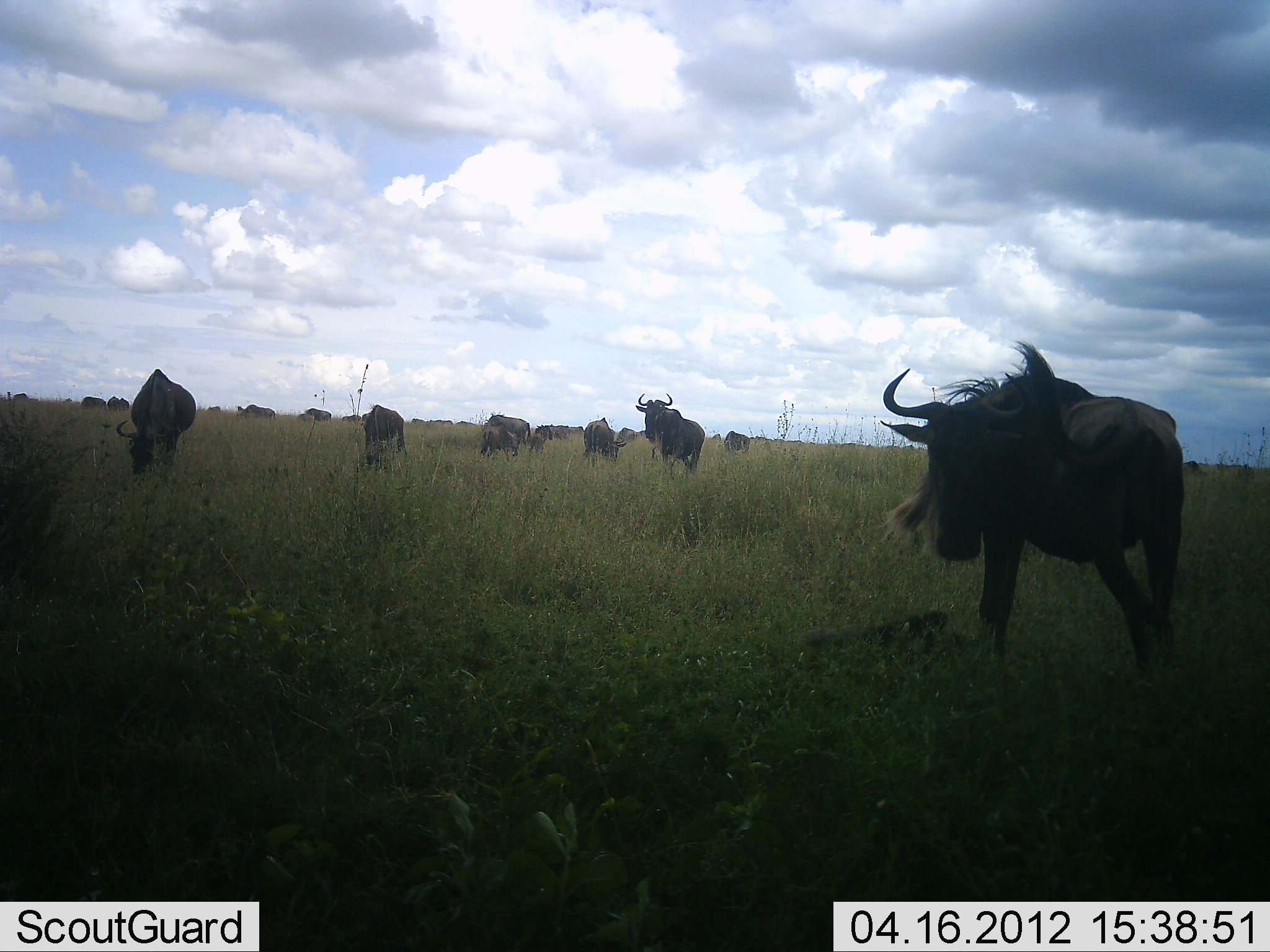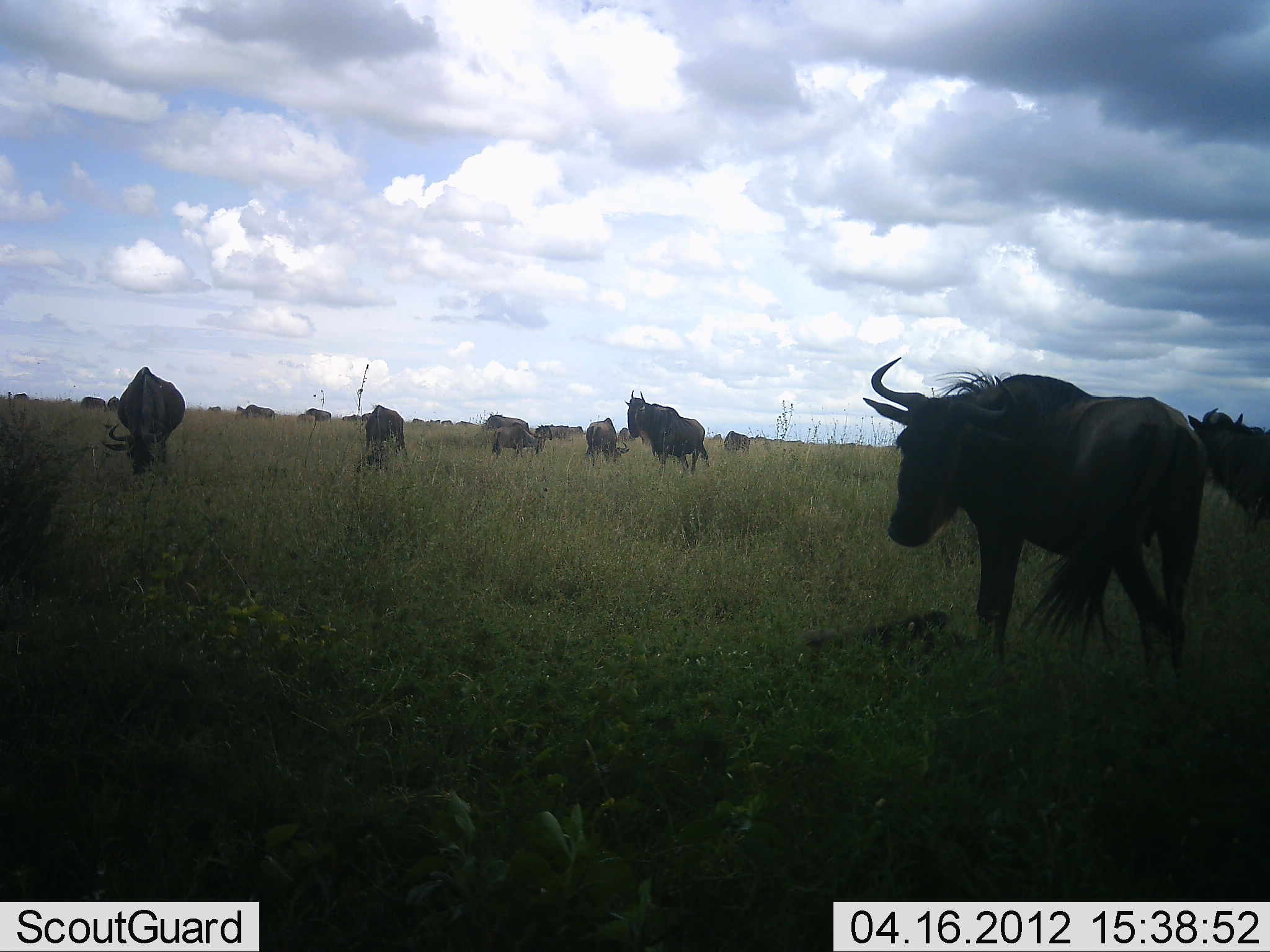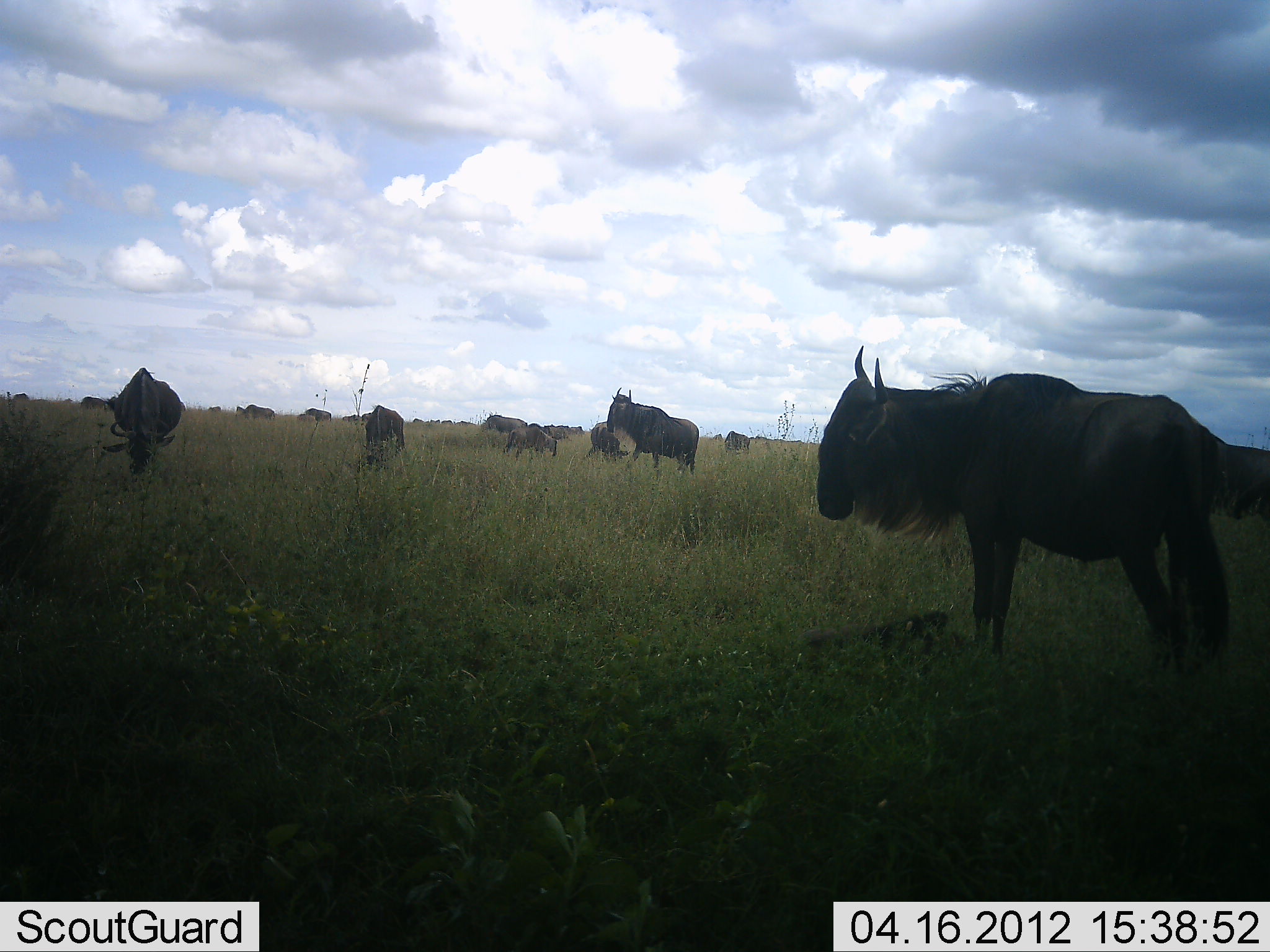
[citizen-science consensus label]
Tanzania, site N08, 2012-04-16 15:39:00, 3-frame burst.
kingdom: Animalia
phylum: Chordata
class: Mammalia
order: Artiodactyla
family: Bovidae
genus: Connochaetes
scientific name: Connochaetes taurinus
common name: blue wildebeest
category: wildebeest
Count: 11-50.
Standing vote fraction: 84%.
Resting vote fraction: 11%.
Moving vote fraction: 68%.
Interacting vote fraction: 11%.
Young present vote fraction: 16%.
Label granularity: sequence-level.